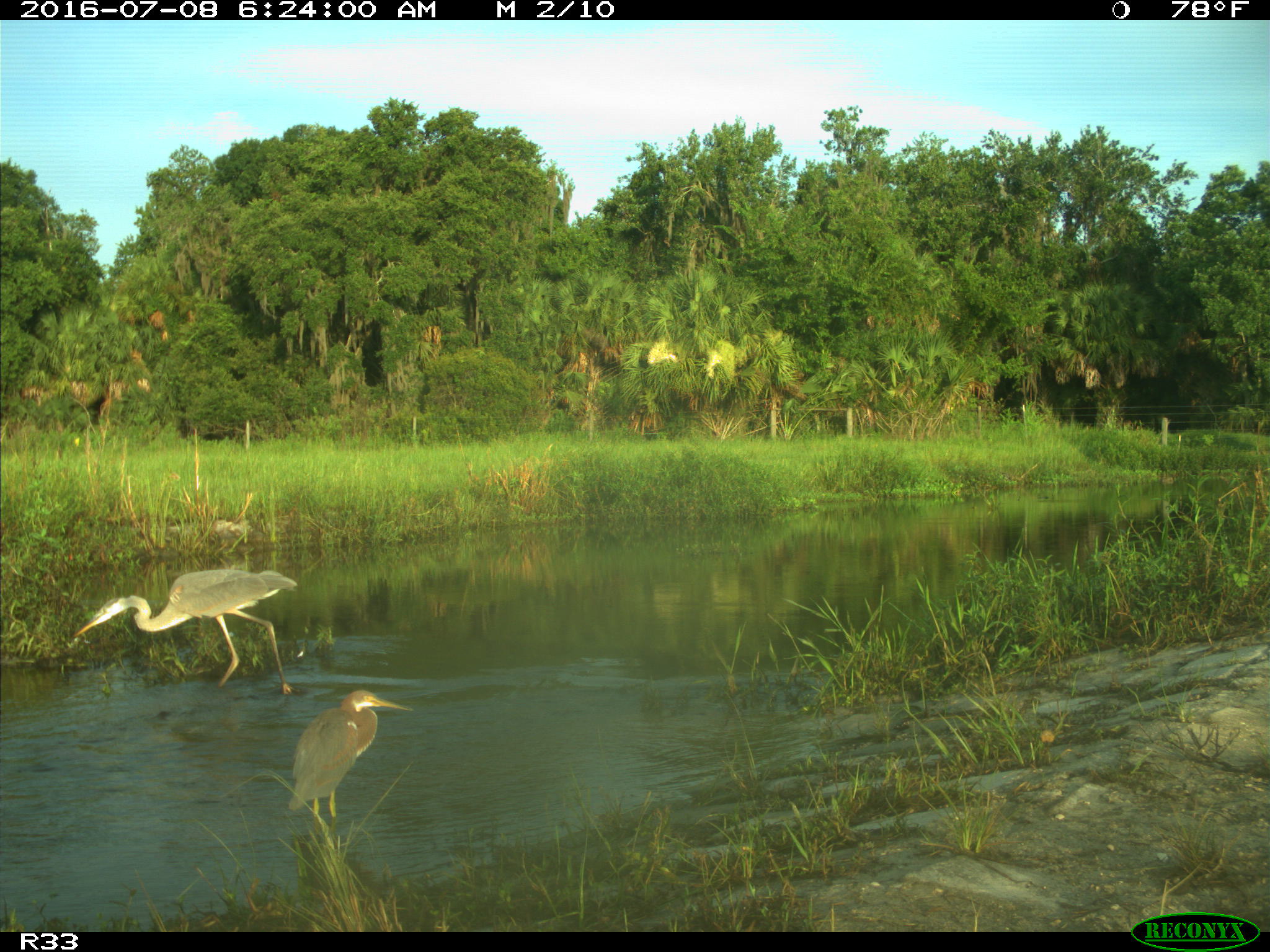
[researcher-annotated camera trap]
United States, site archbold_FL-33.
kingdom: Animalia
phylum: Chordata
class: Aves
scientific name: Aves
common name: birds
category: unidentified bird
Unidentified bird (birds) (Aves).